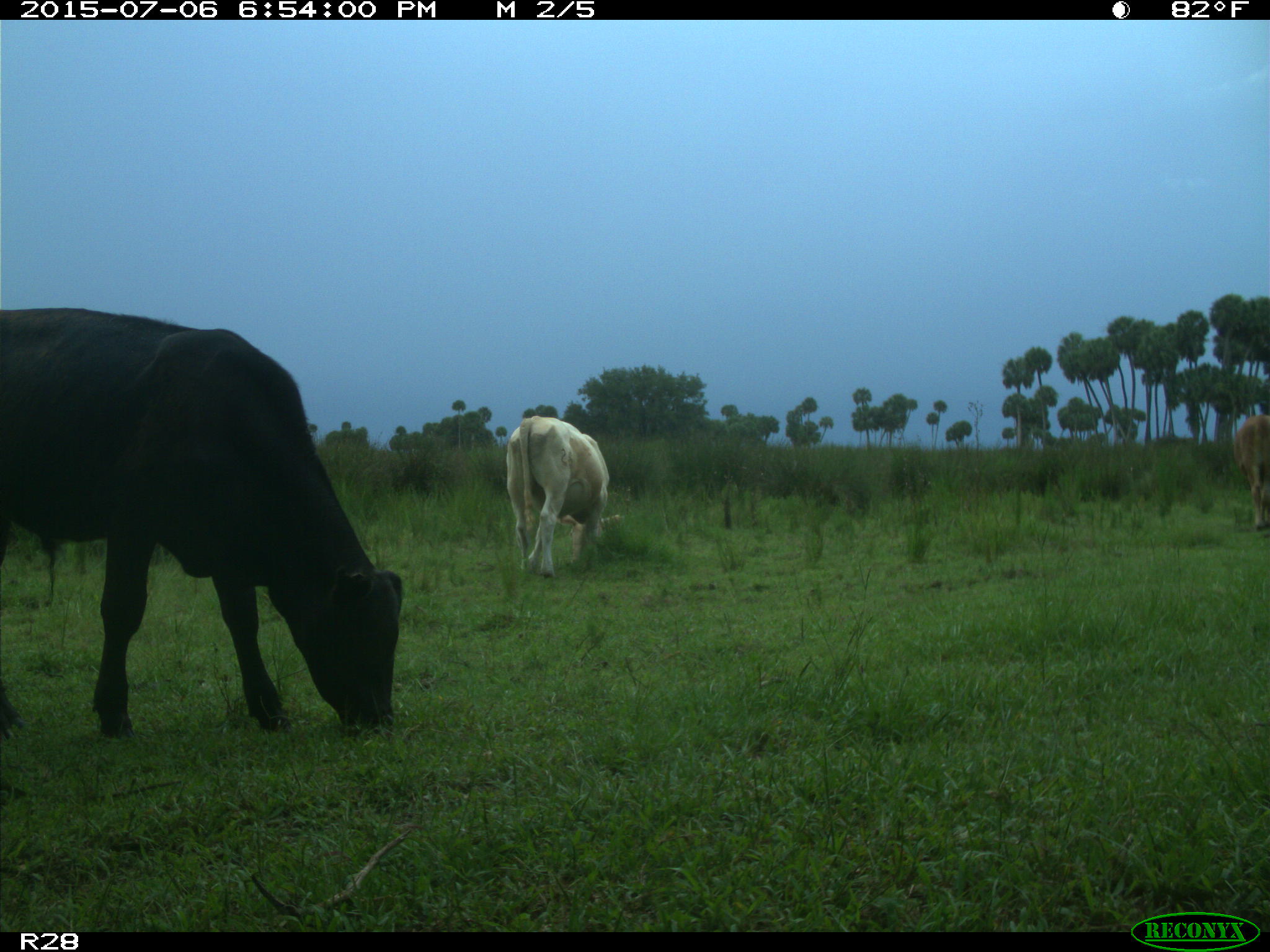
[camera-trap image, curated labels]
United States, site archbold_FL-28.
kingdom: Animalia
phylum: Chordata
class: Mammalia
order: Artiodactyla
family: Bovidae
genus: Bos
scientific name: Bos taurus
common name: domestic cow